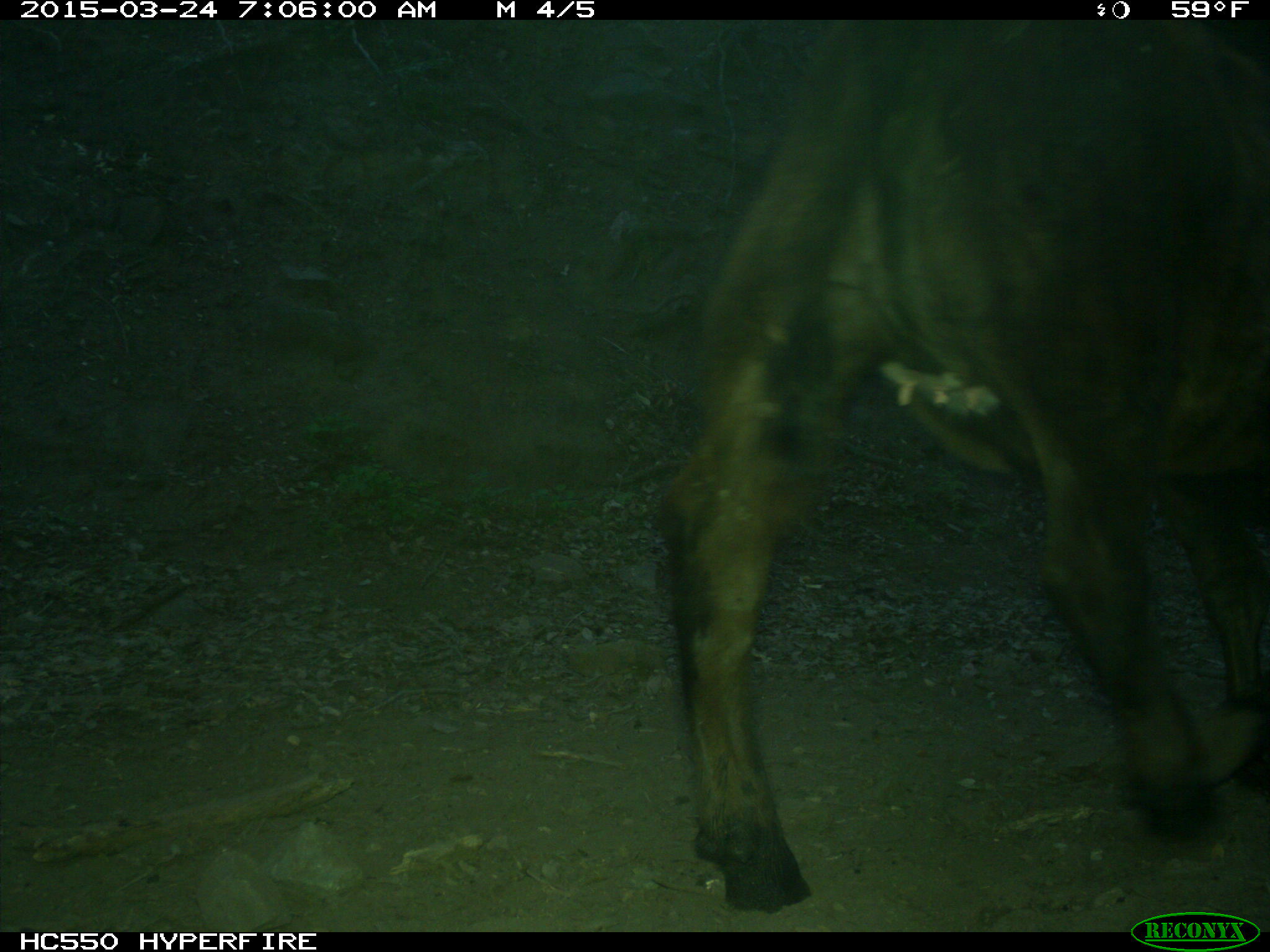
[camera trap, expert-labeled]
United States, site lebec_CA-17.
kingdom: Animalia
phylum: Chordata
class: Mammalia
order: Artiodactyla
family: Bovidae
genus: Bos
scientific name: Bos taurus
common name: domestic cow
Bos taurus (domestic cow).